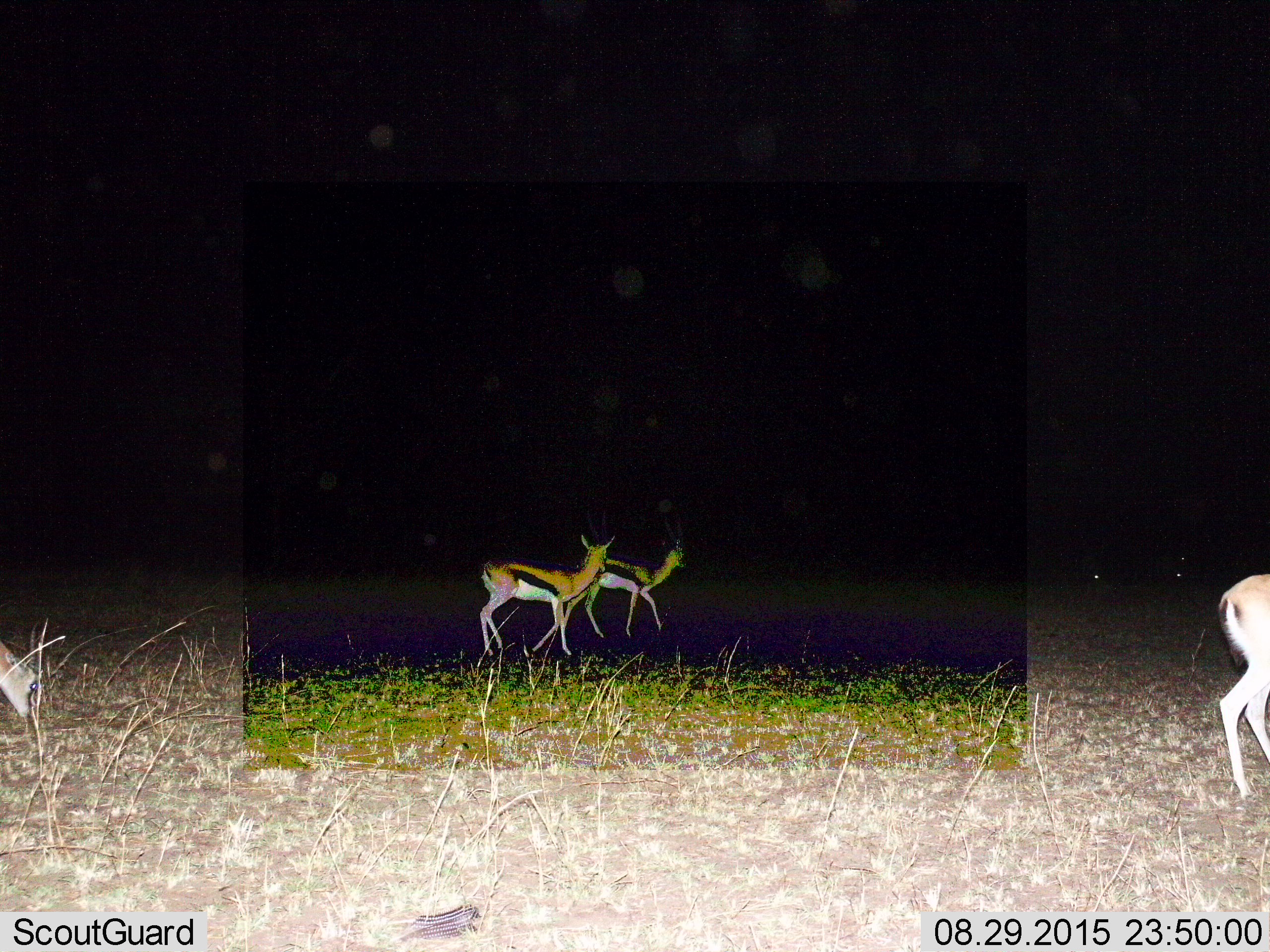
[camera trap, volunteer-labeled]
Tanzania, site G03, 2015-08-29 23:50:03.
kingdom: Animalia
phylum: Chordata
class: Mammalia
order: Artiodactyla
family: Bovidae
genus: Eudorcas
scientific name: Eudorcas thomsonii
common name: thomson's gazelle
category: gazellethomsons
Gazellethomsons (thomson's gazelle) (Eudorcas thomsonii), count 4. Behavior (volunteer vote fractions): standing 47%, resting 0%, moving 82%, interacting 0%. Young present (vote fraction): 12%. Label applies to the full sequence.